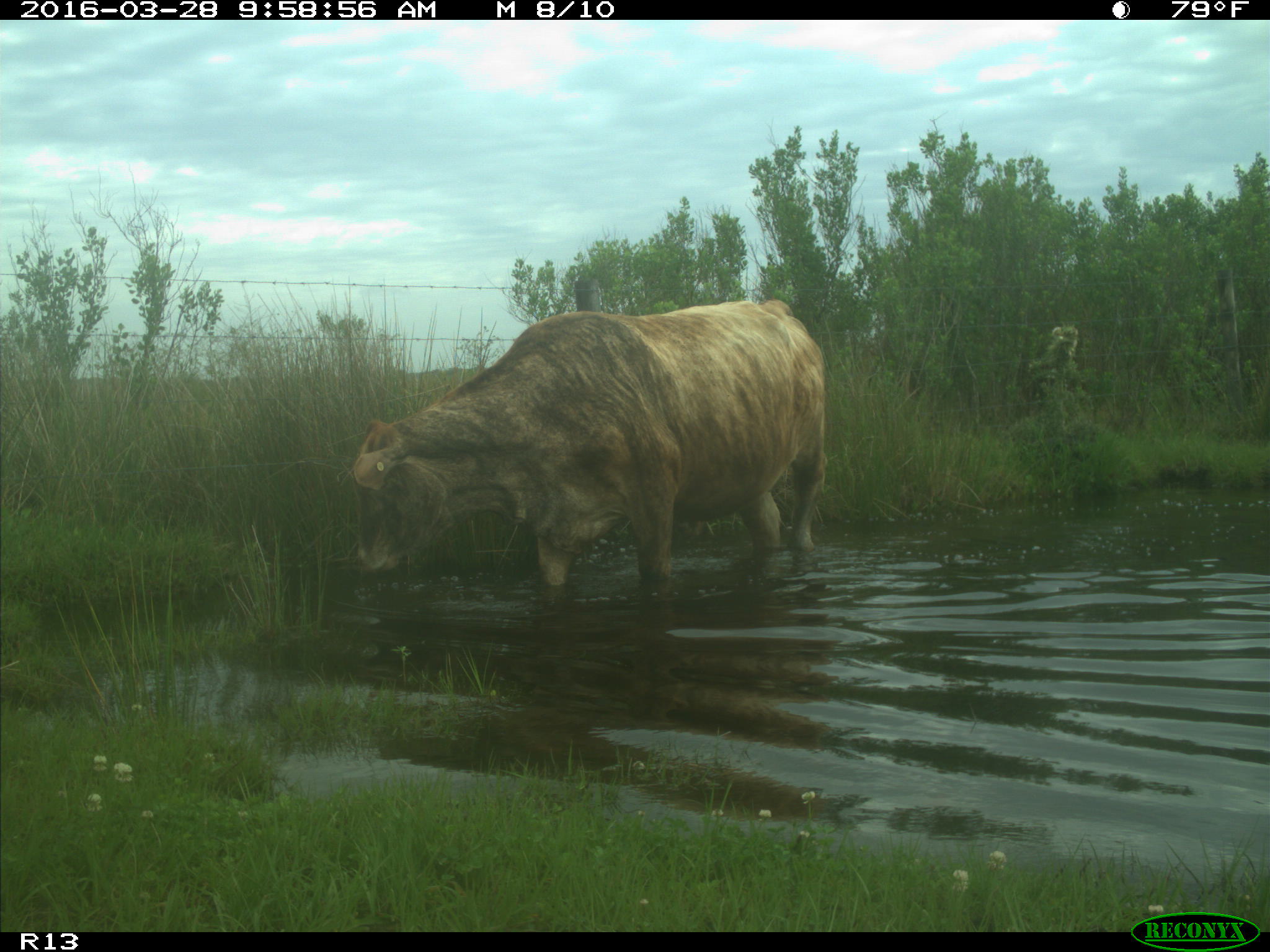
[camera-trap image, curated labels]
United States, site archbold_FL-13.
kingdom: Animalia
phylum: Chordata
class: Mammalia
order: Artiodactyla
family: Bovidae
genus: Bos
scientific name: Bos taurus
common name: domestic cow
Bos taurus (domestic cow).